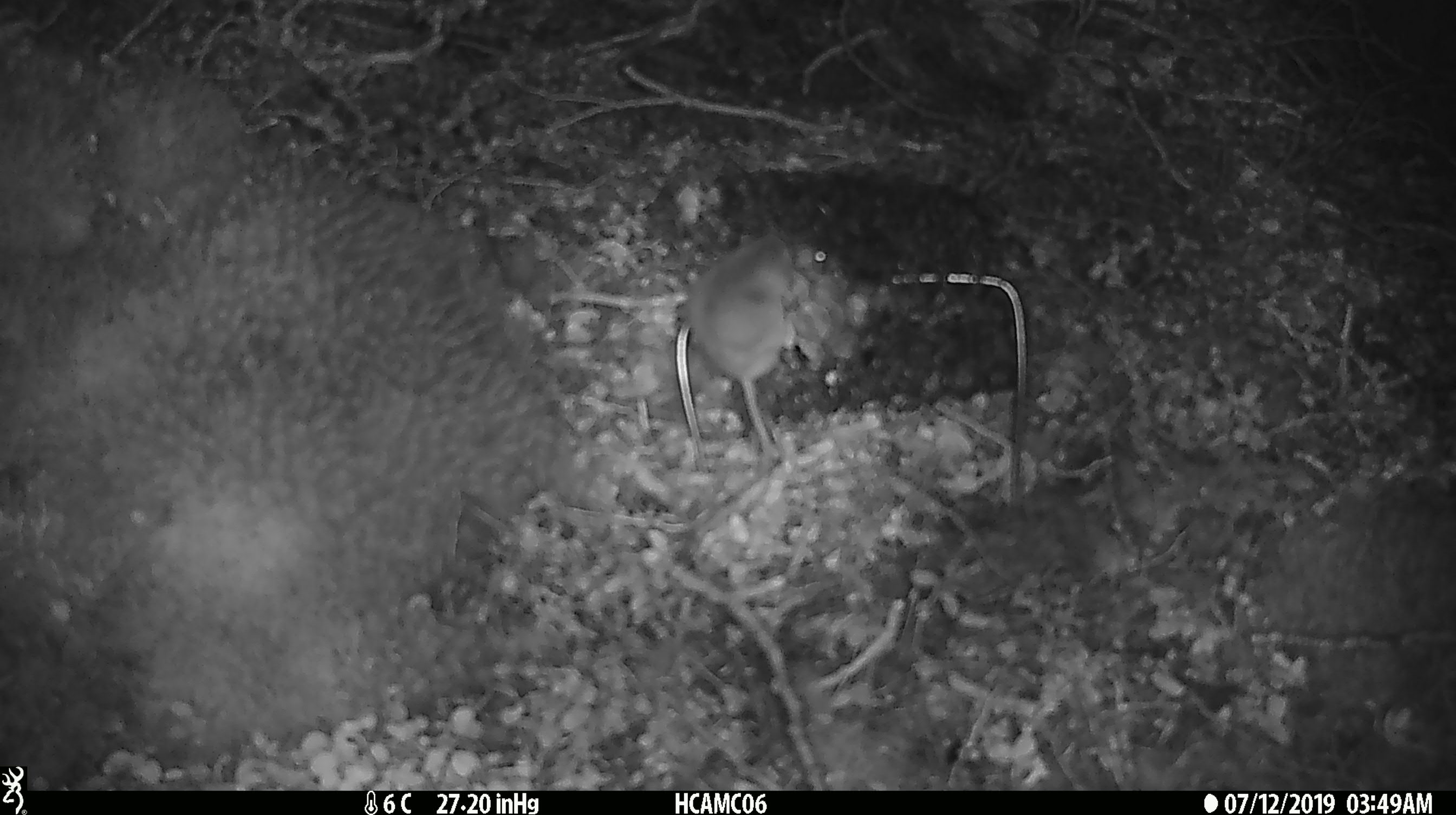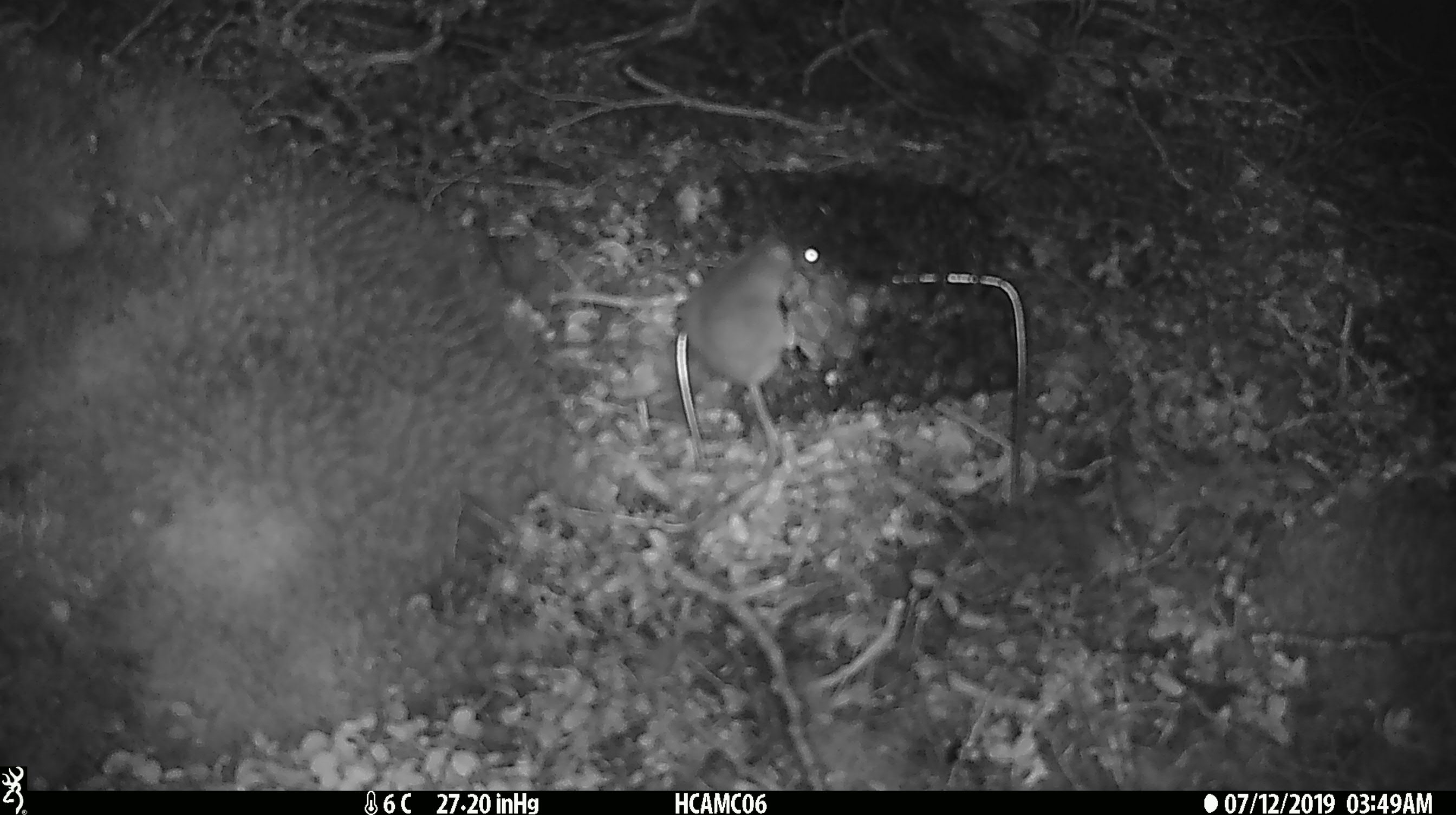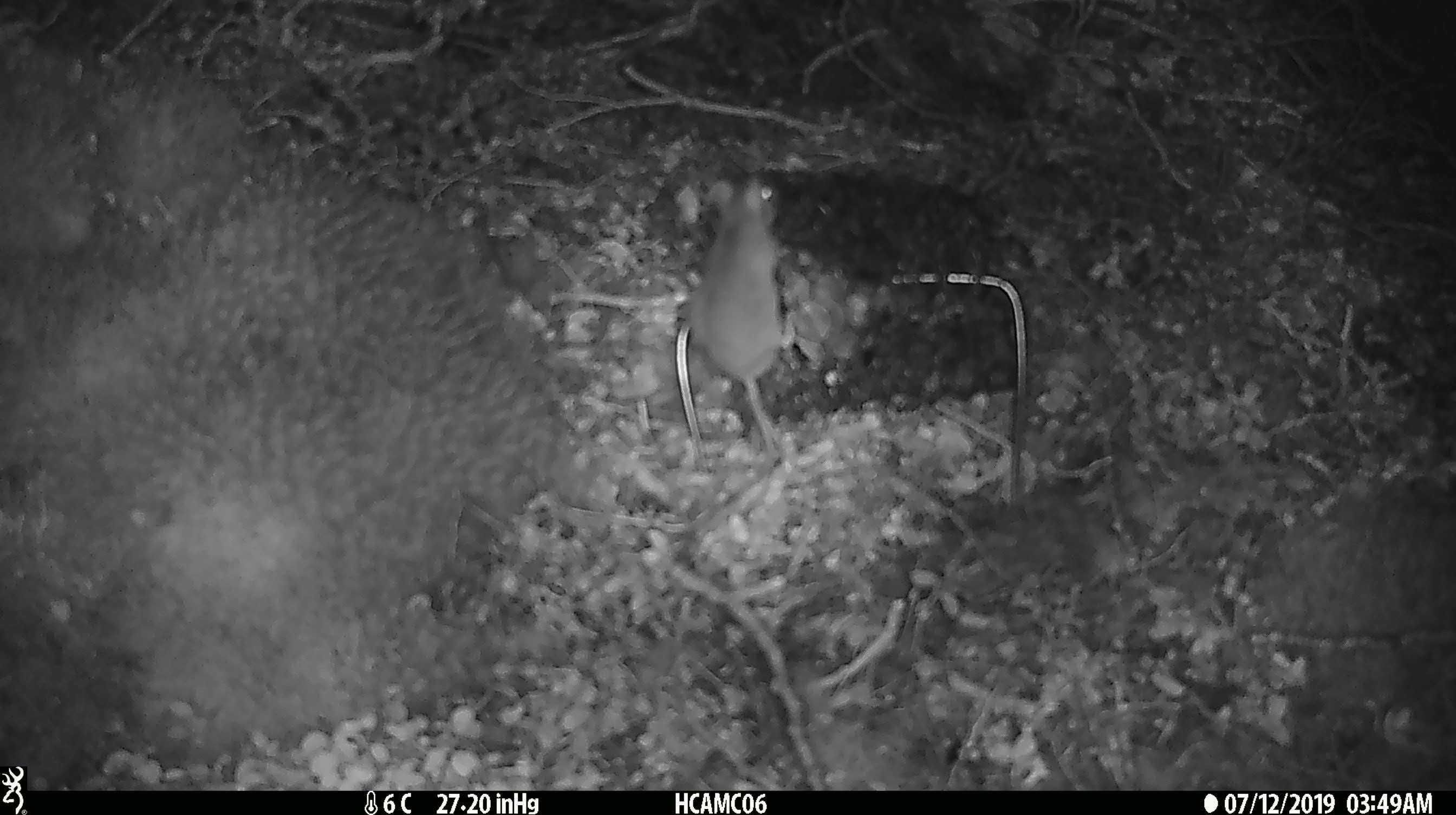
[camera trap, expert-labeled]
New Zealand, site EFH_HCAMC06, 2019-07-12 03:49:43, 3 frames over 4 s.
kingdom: Animalia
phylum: Chordata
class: Mammalia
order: Rodentia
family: Muridae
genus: Mus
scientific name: Mus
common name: mouse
Mouse (Mus).